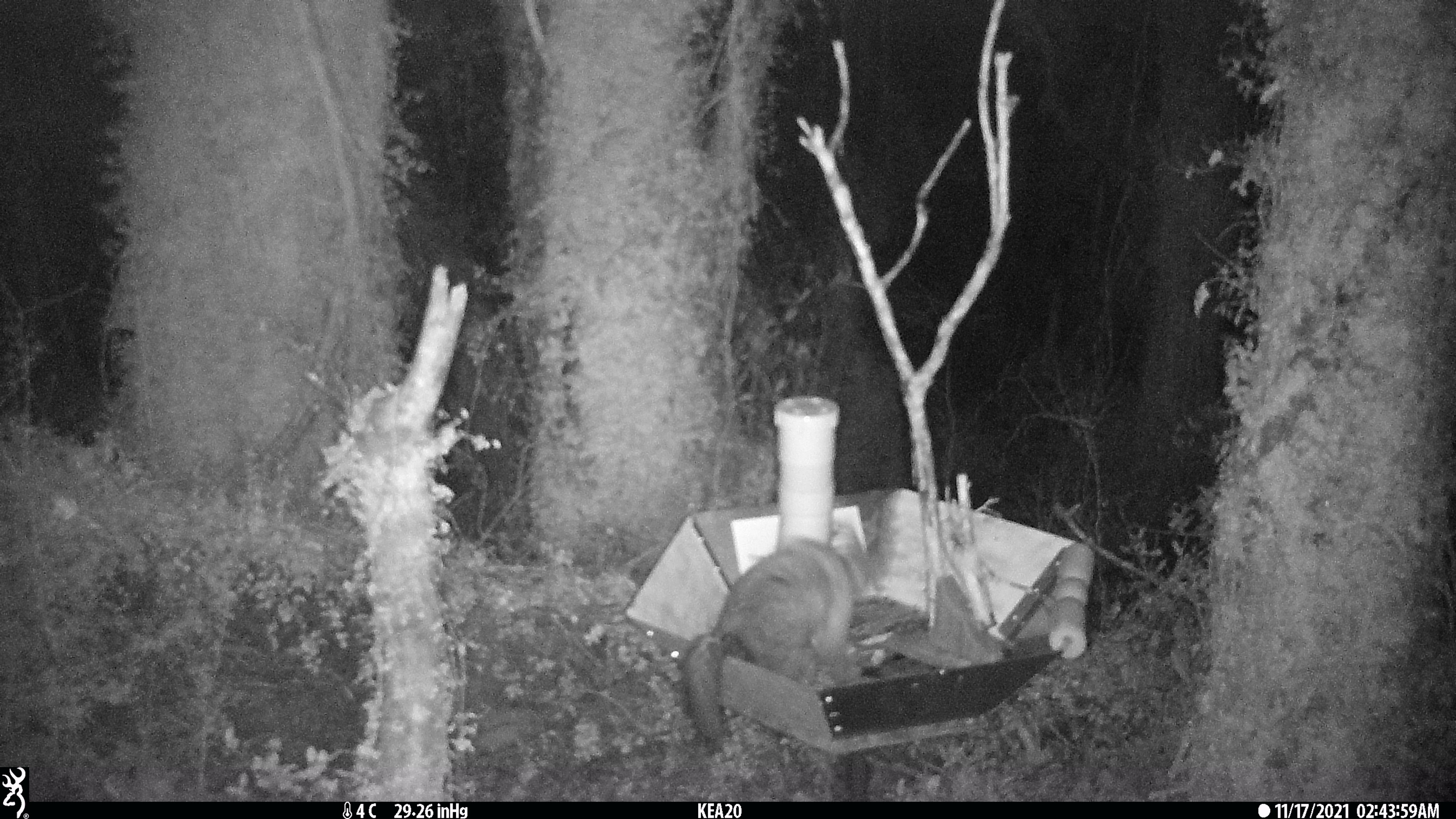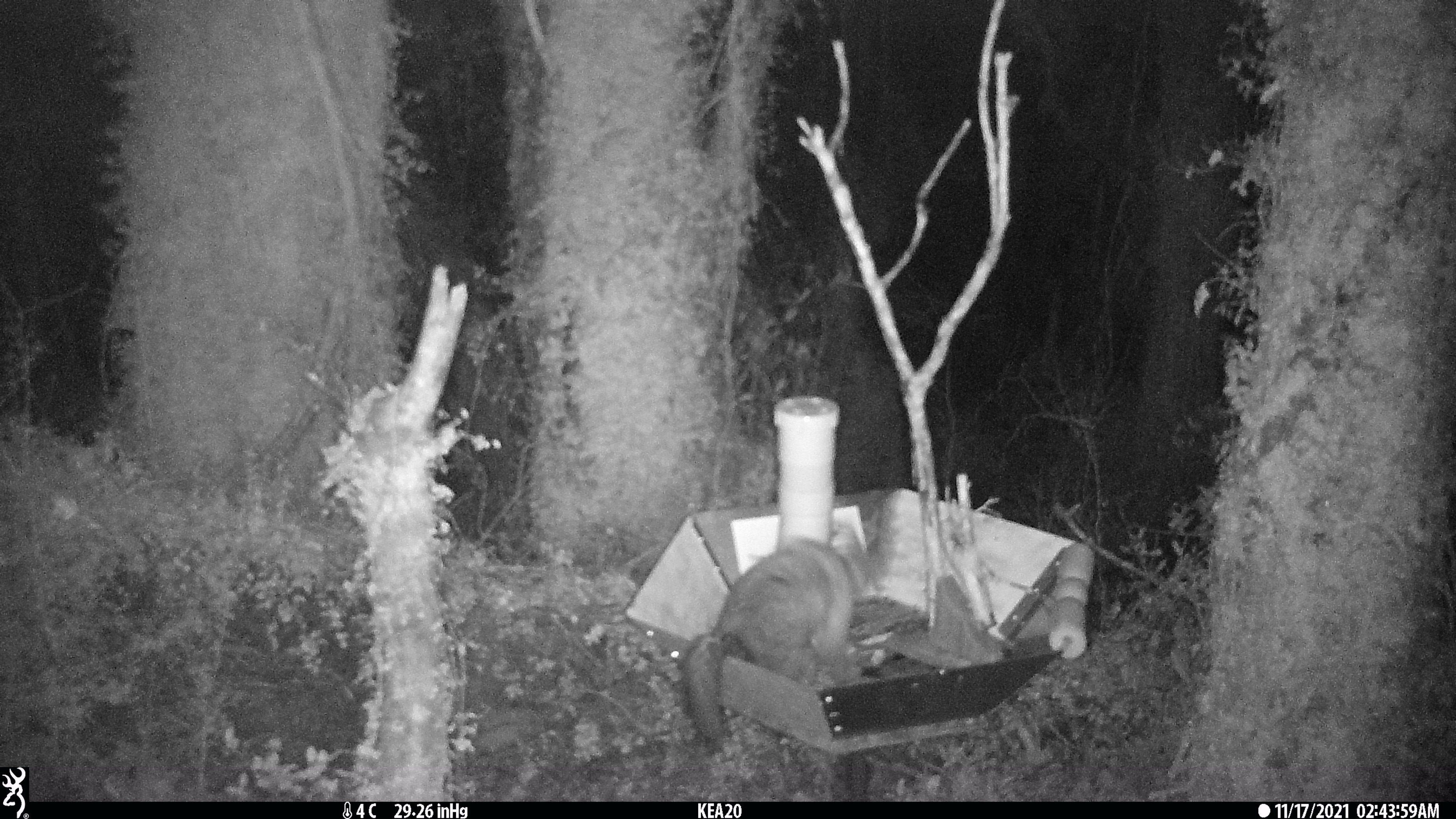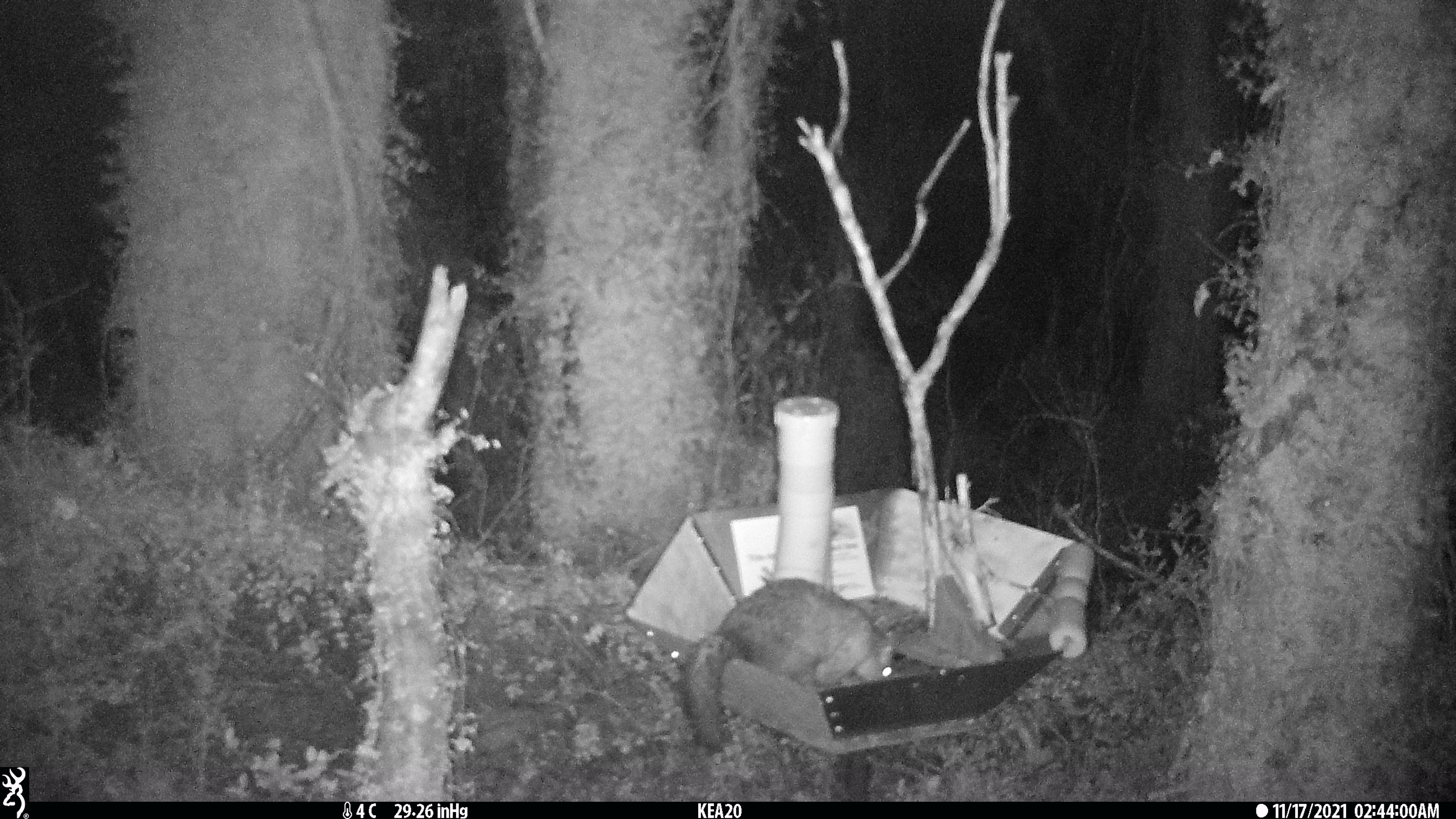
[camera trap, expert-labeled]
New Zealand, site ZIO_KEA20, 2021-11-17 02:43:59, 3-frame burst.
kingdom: Animalia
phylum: Chordata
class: Mammalia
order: Diprotodontia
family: Phalangeridae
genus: Trichosurus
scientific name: Trichosurus vulpecula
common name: common brushtail possum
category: possum